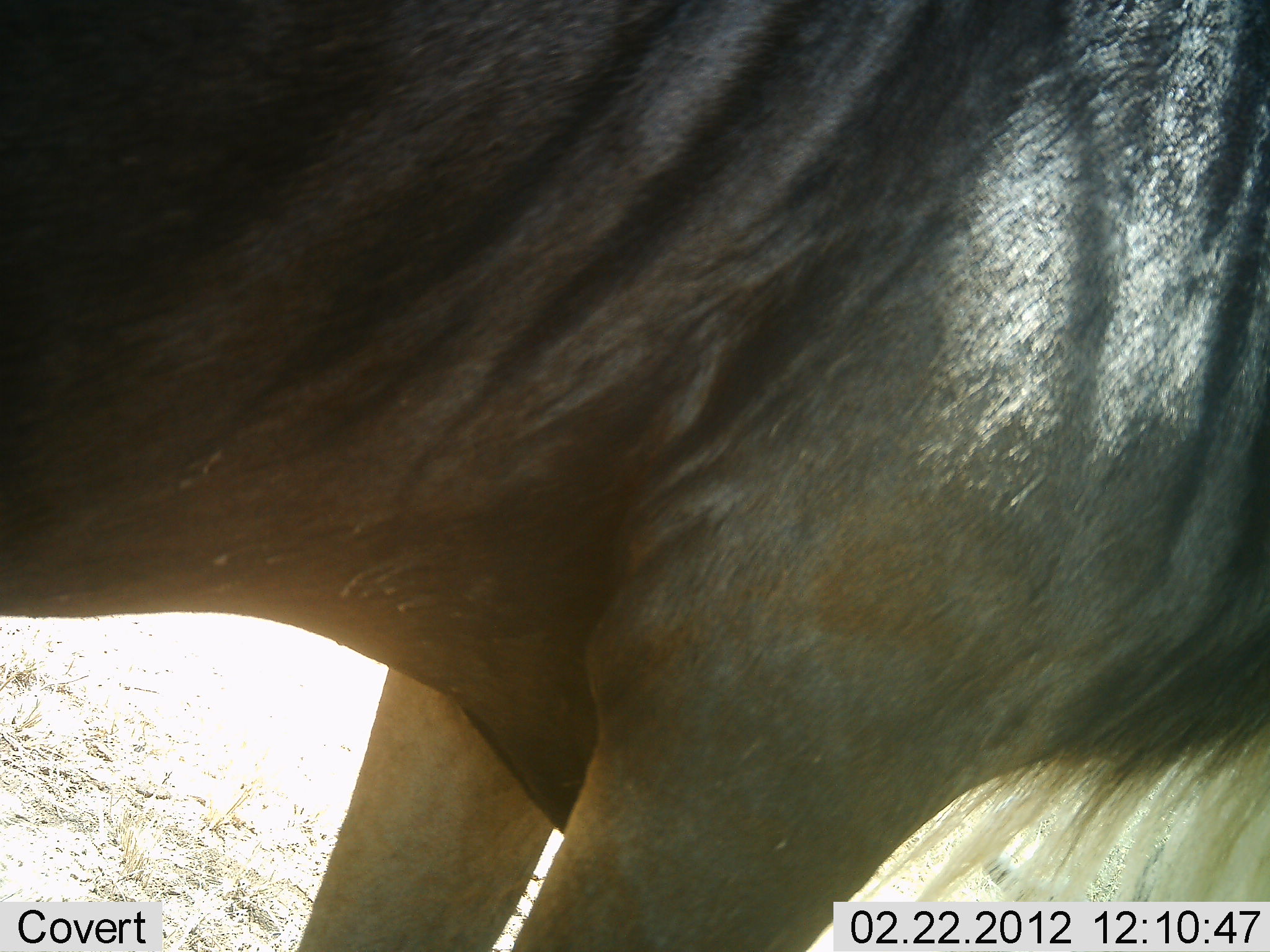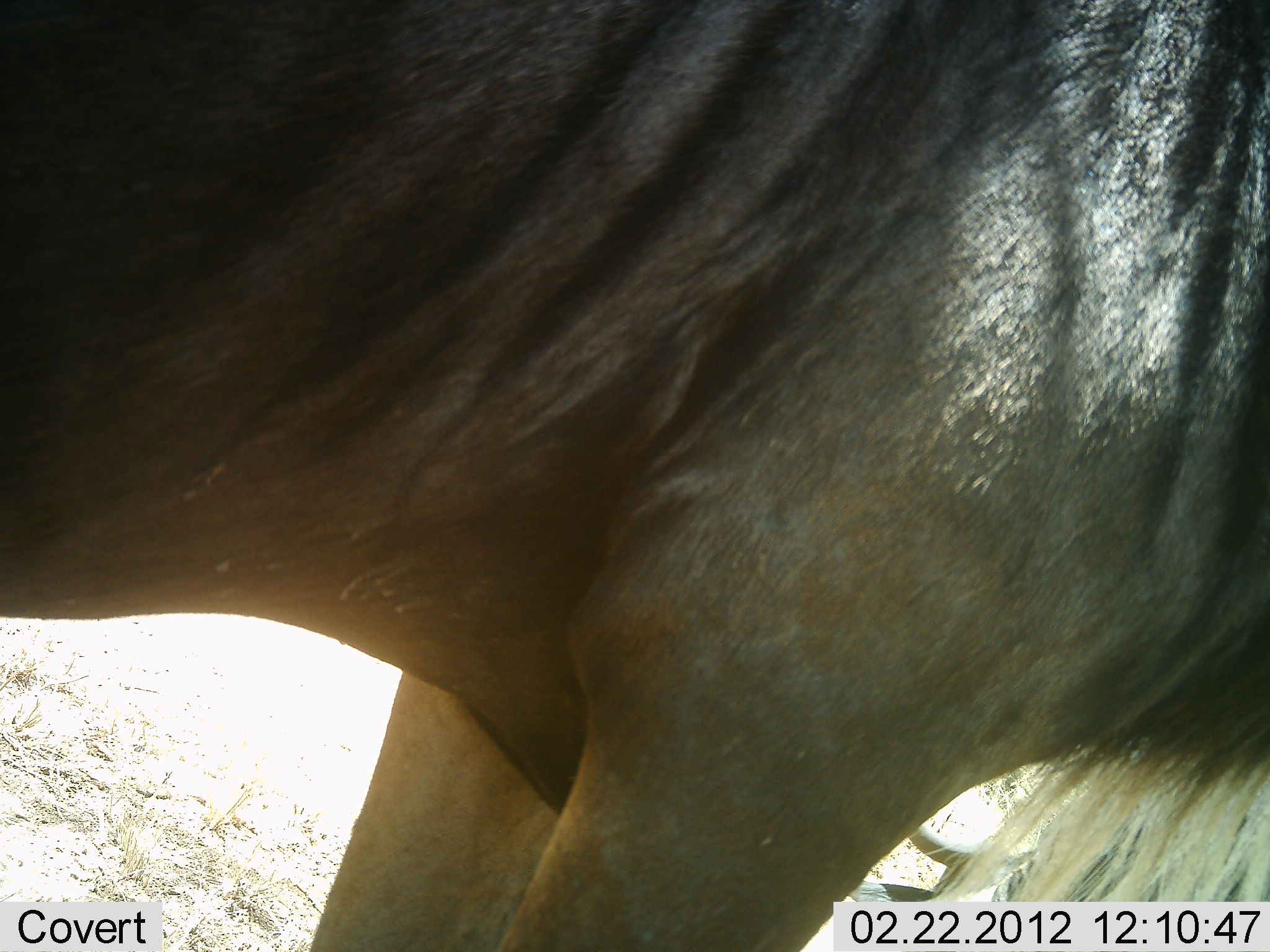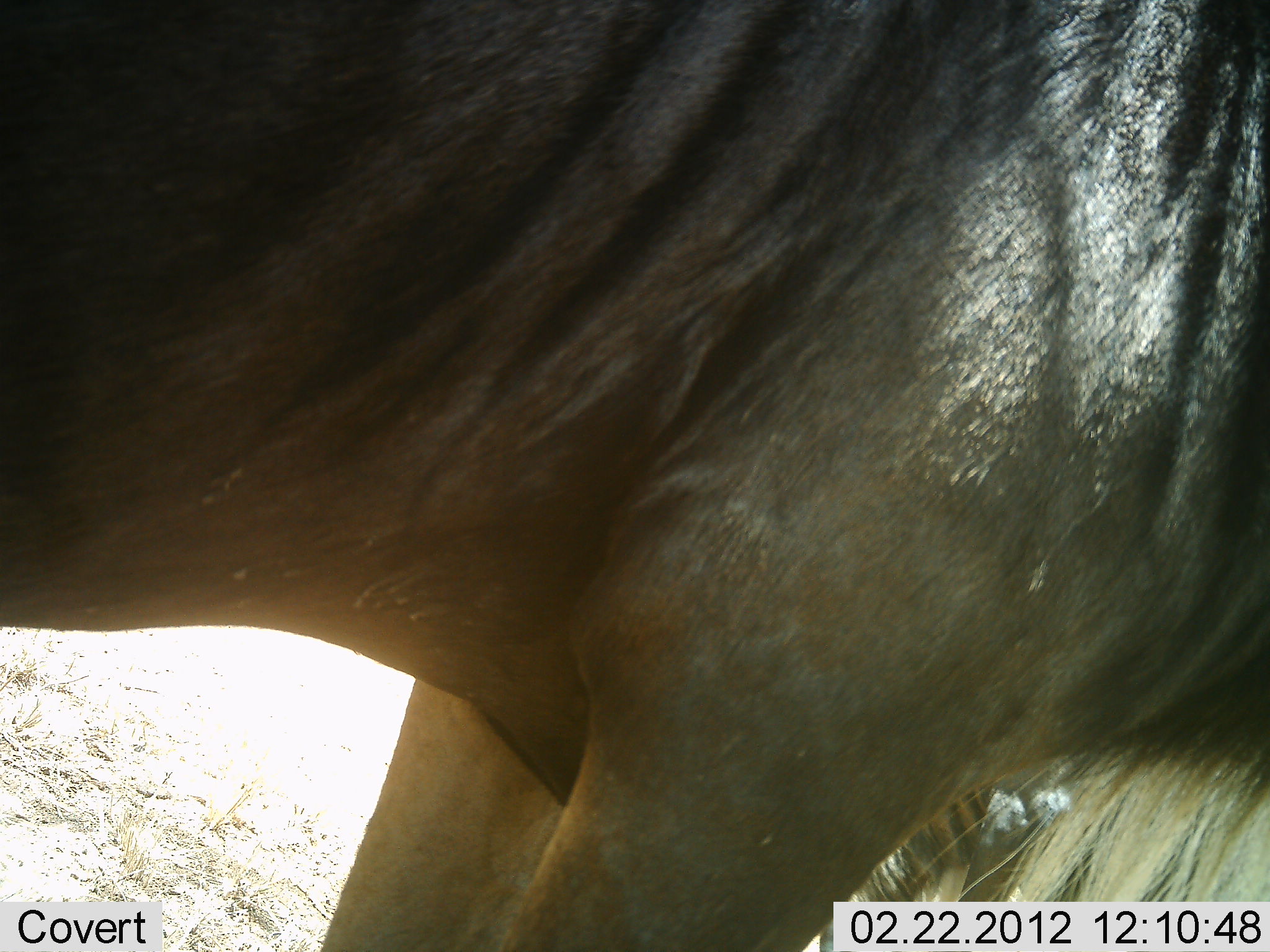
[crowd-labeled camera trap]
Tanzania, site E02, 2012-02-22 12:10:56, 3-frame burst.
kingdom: Animalia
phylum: Chordata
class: Mammalia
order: Artiodactyla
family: Bovidae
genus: Connochaetes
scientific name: Connochaetes taurinus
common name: blue wildebeest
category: wildebeest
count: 1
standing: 96%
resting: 16%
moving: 4%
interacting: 0%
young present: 0%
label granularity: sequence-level